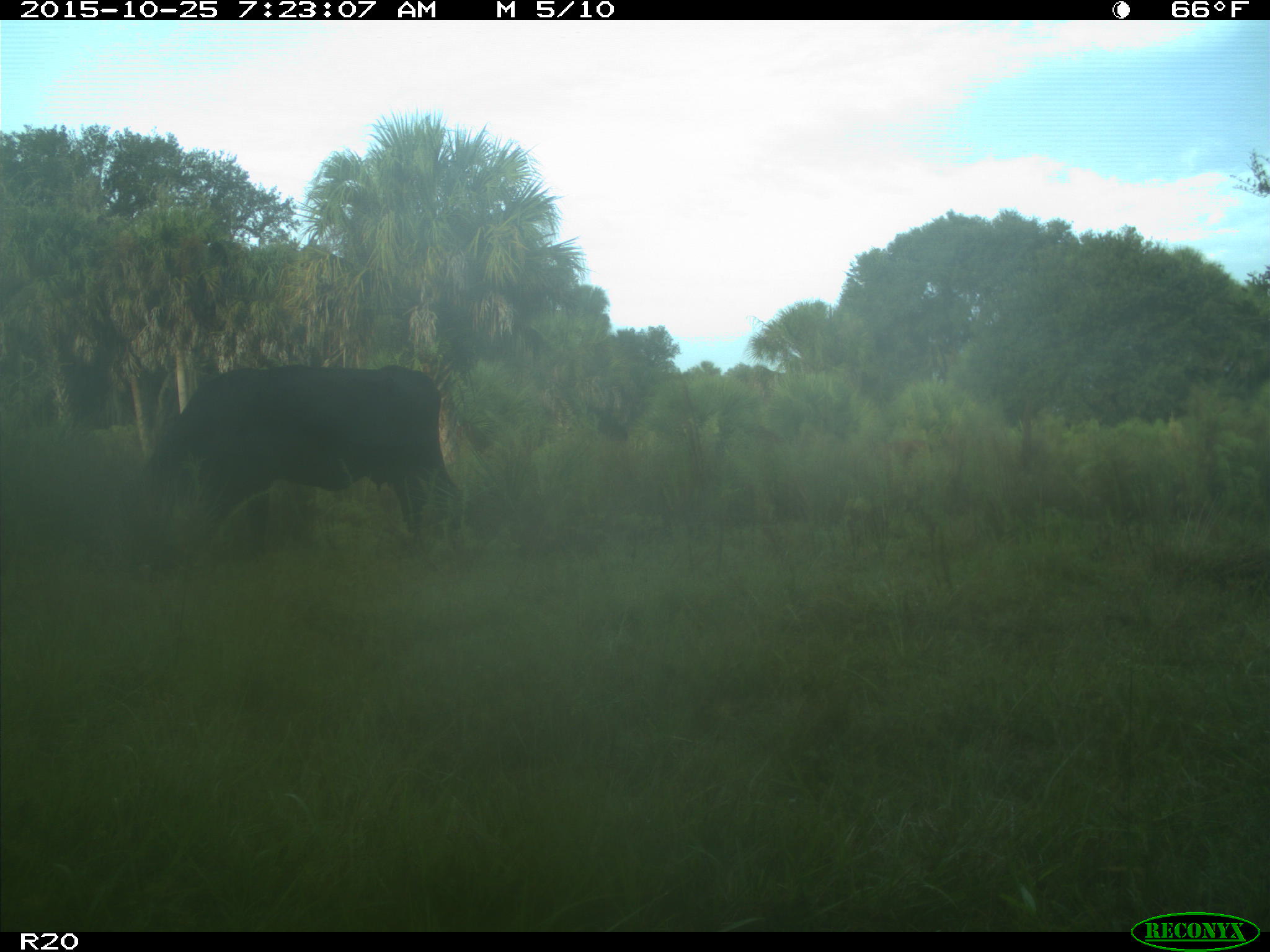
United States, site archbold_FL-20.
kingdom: Animalia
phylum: Chordata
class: Mammalia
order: Artiodactyla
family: Bovidae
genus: Bos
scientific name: Bos taurus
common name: domestic cow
Bos taurus (domestic cow).